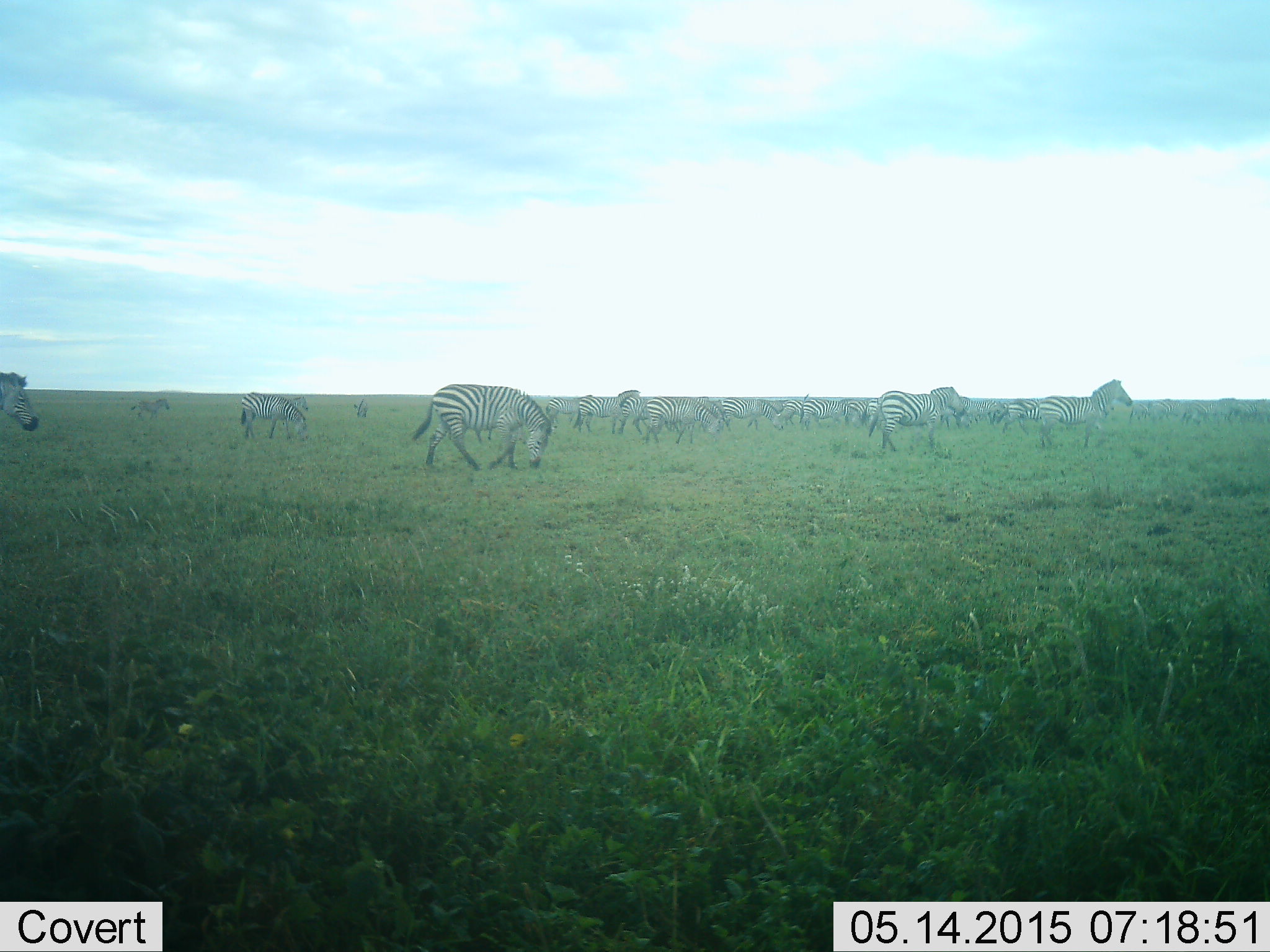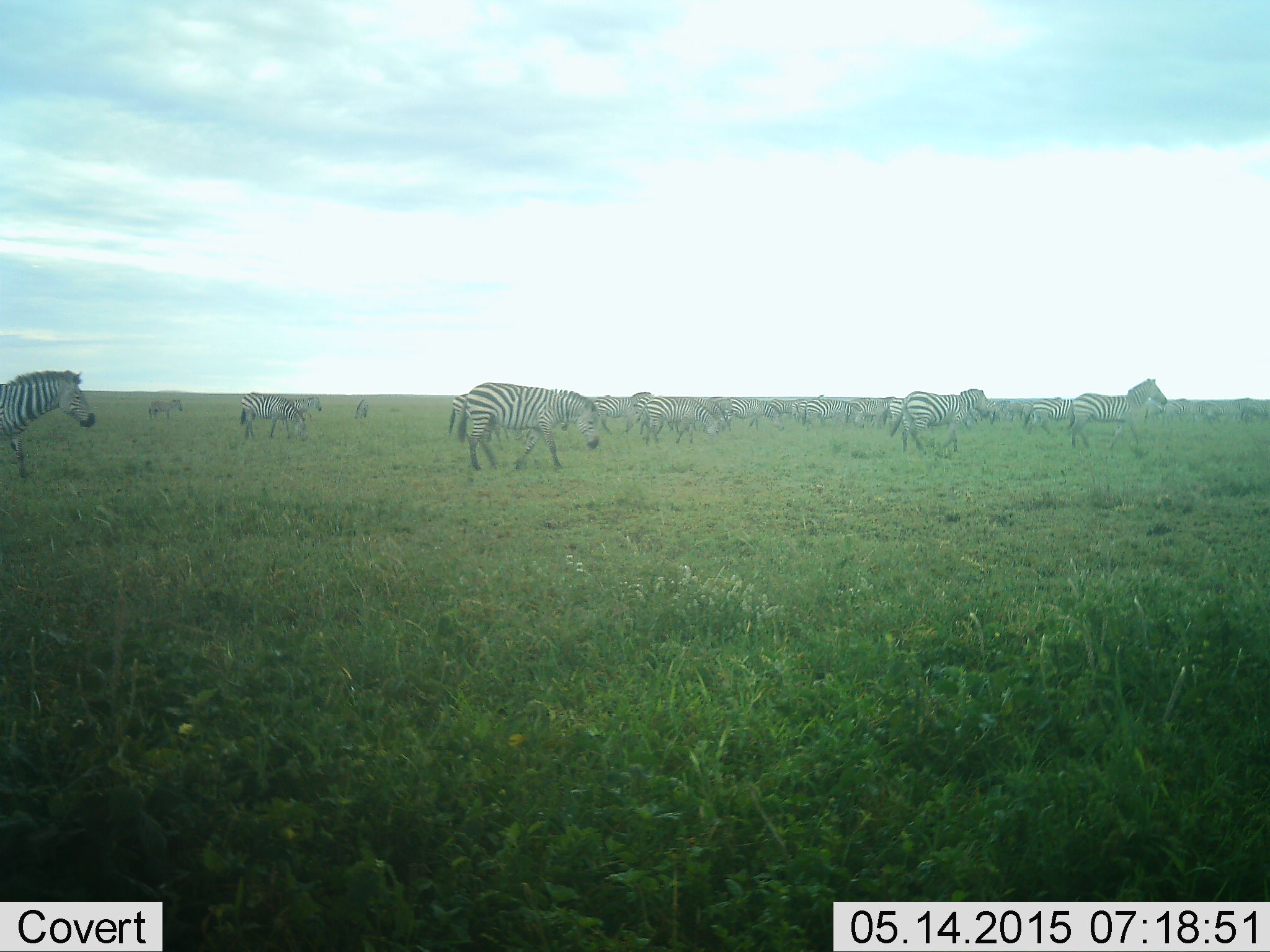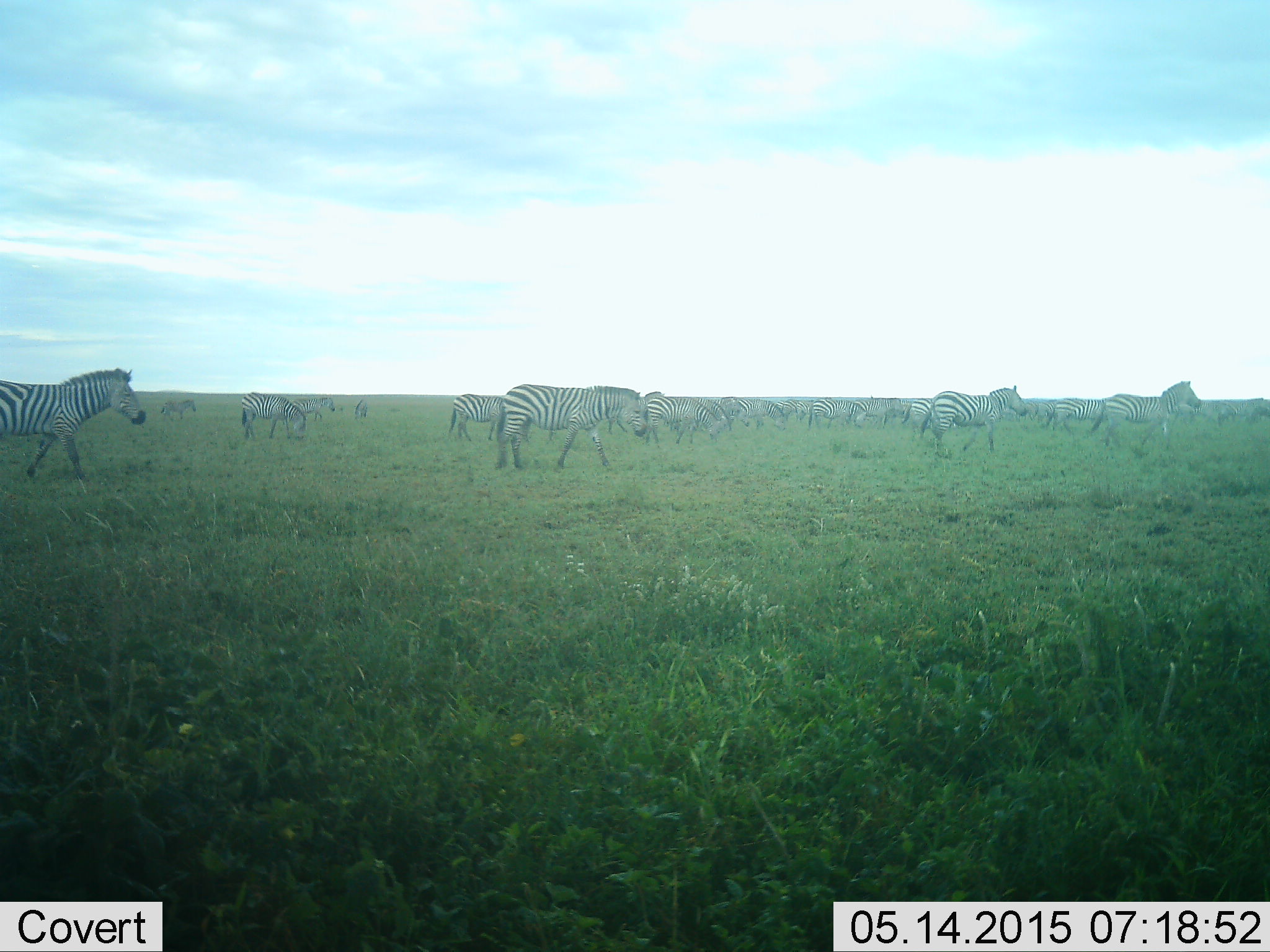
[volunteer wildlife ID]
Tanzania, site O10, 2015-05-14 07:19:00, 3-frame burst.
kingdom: Animalia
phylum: Chordata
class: Mammalia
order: Perissodactyla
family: Equidae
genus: Equus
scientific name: Equus quagga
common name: plains zebra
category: zebra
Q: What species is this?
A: Zebra (plains zebra) (Equus quagga).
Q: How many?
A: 11-50.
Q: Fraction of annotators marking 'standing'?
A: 40%.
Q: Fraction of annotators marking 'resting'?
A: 10%.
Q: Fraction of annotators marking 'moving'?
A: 80%.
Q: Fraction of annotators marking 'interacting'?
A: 0%.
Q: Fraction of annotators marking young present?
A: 0%.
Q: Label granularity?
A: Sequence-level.